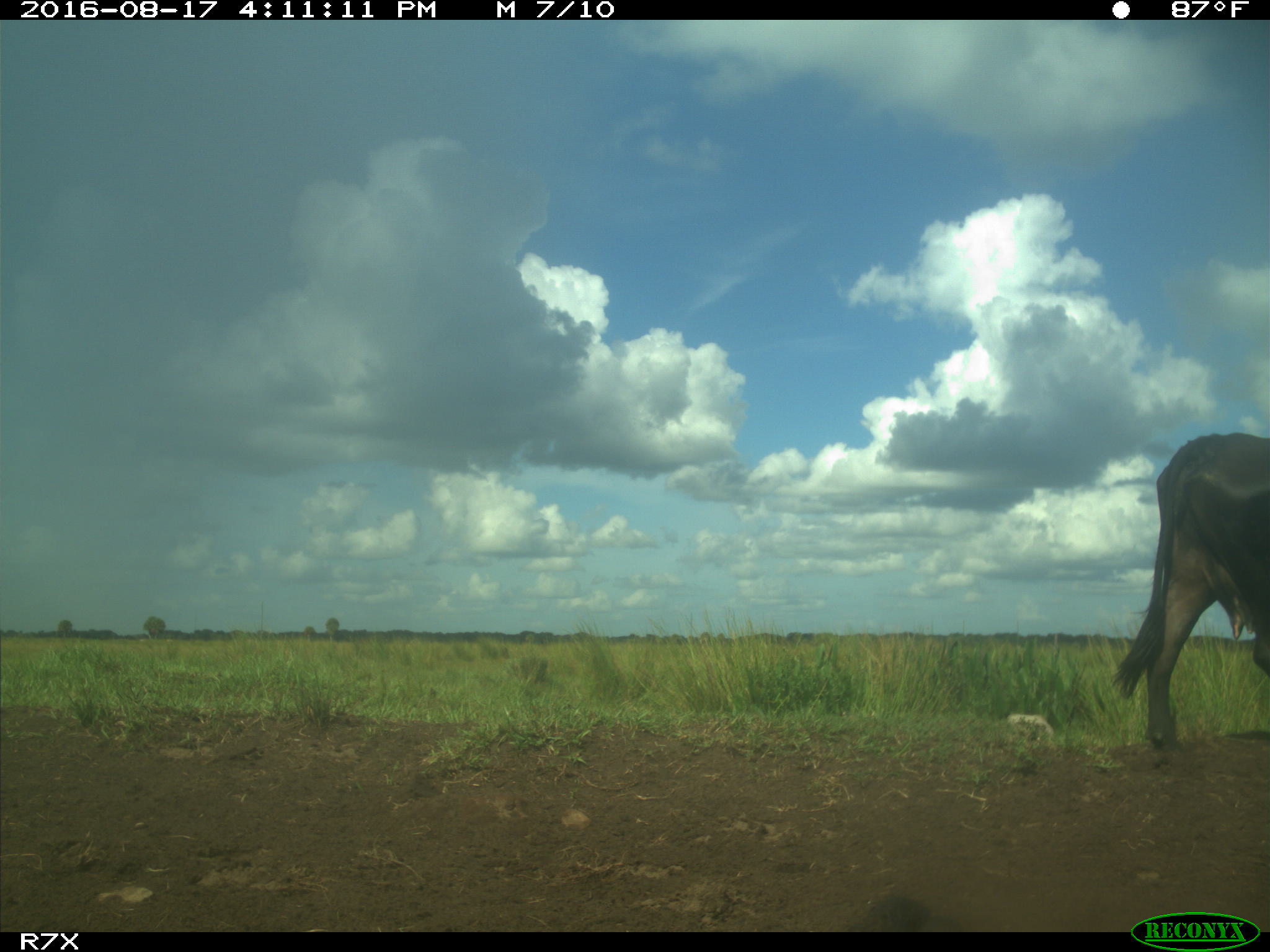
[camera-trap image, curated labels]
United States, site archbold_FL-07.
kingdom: Animalia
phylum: Chordata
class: Mammalia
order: Artiodactyla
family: Bovidae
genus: Bos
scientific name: Bos taurus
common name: domestic cow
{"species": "Bos taurus (domestic cow)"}